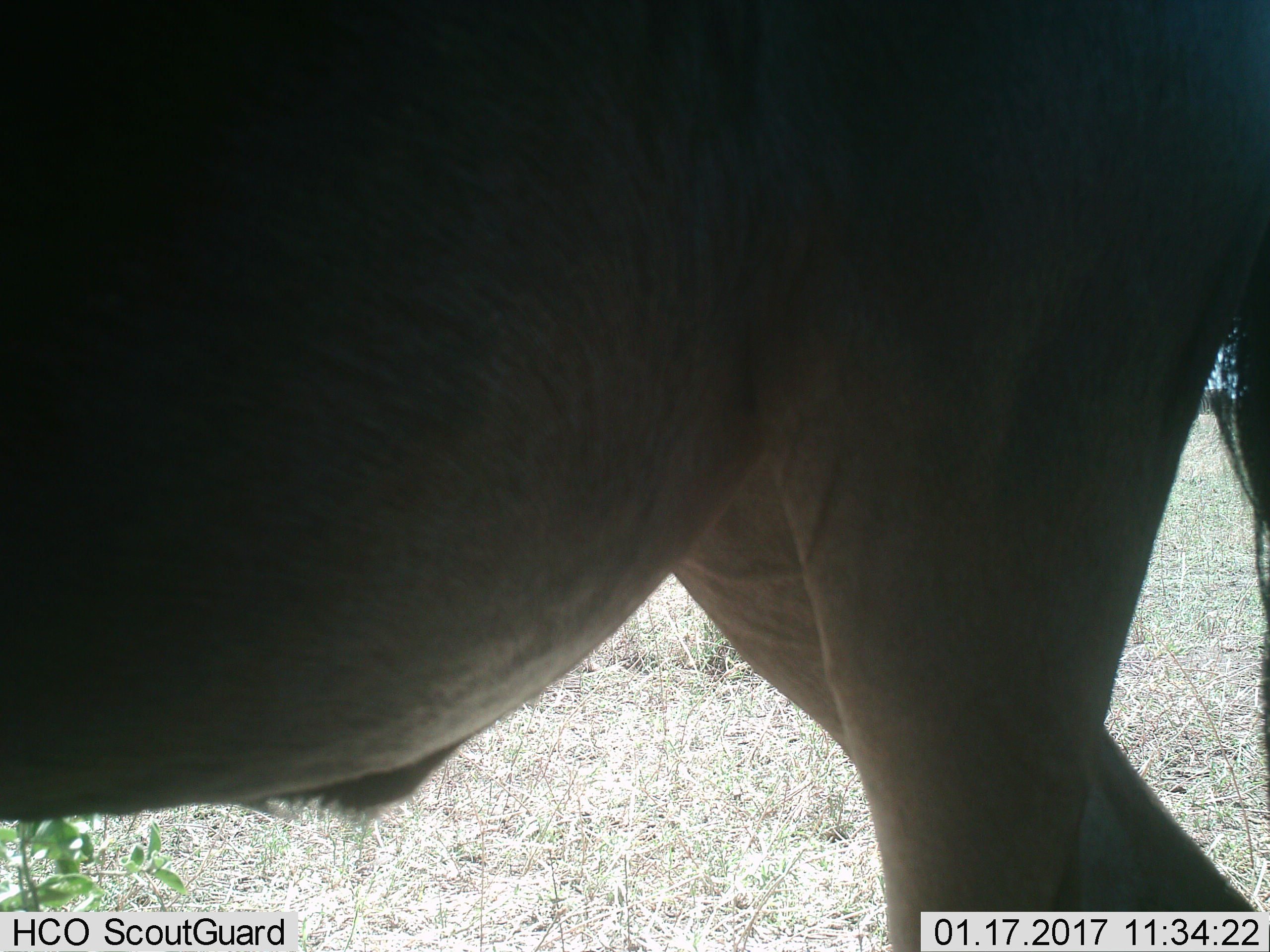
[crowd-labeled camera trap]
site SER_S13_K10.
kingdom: Animalia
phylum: Chordata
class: Mammalia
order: Artiodactyla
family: Bovidae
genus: Connochaetes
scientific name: Connochaetes taurinus taurinus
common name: blue wildebeest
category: wildebeestblue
Wildebeestblue (blue wildebeest) (Connochaetes taurinus taurinus), count 1. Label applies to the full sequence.